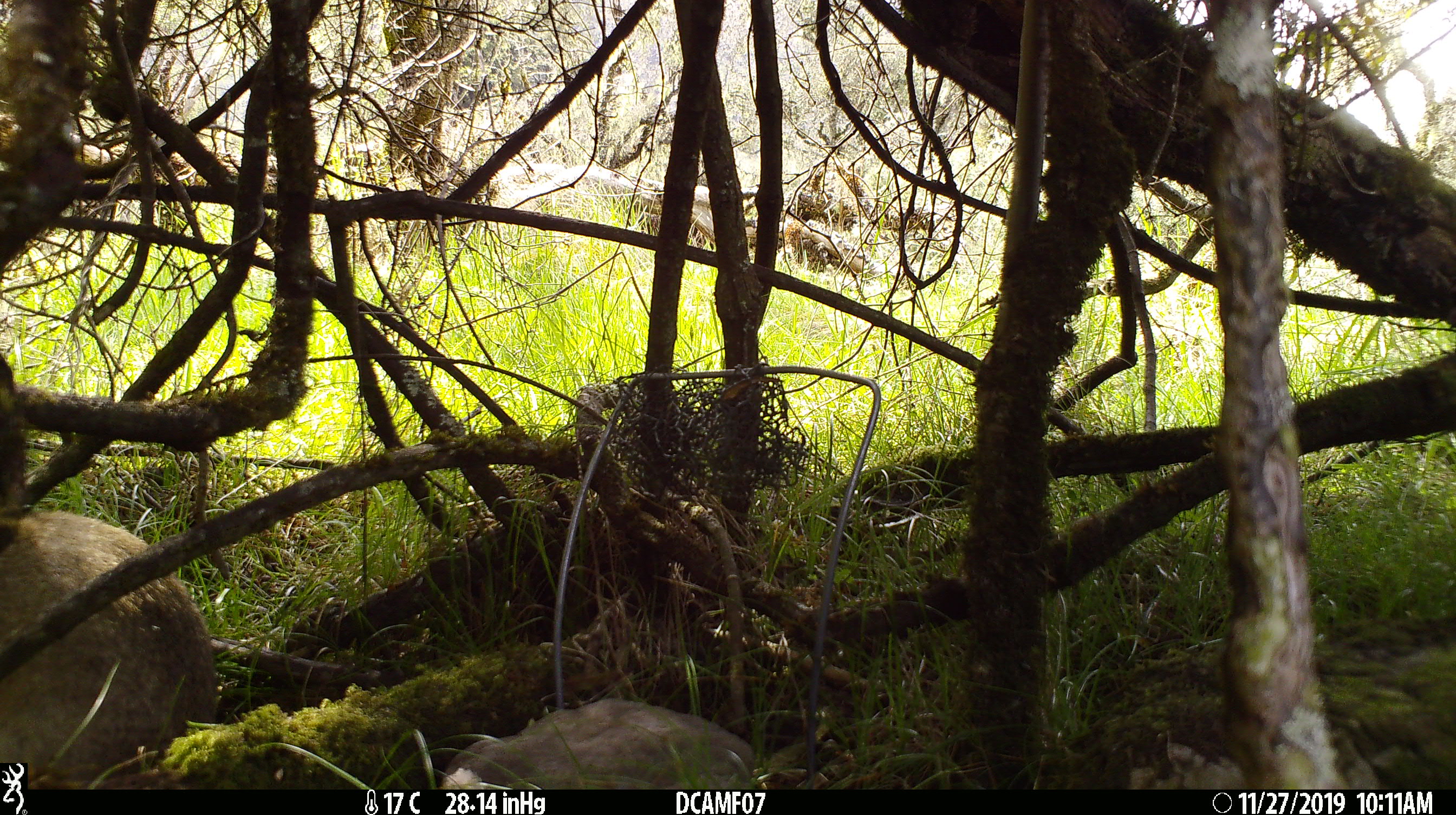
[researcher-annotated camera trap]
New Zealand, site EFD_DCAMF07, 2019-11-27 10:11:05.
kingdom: Animalia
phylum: Chordata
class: Mammalia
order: Lagomorpha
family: Leporidae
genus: Oryctolagus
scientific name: Oryctolagus cuniculus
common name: european rabbit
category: rabbit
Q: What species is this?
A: Rabbit (european rabbit) (Oryctolagus cuniculus).